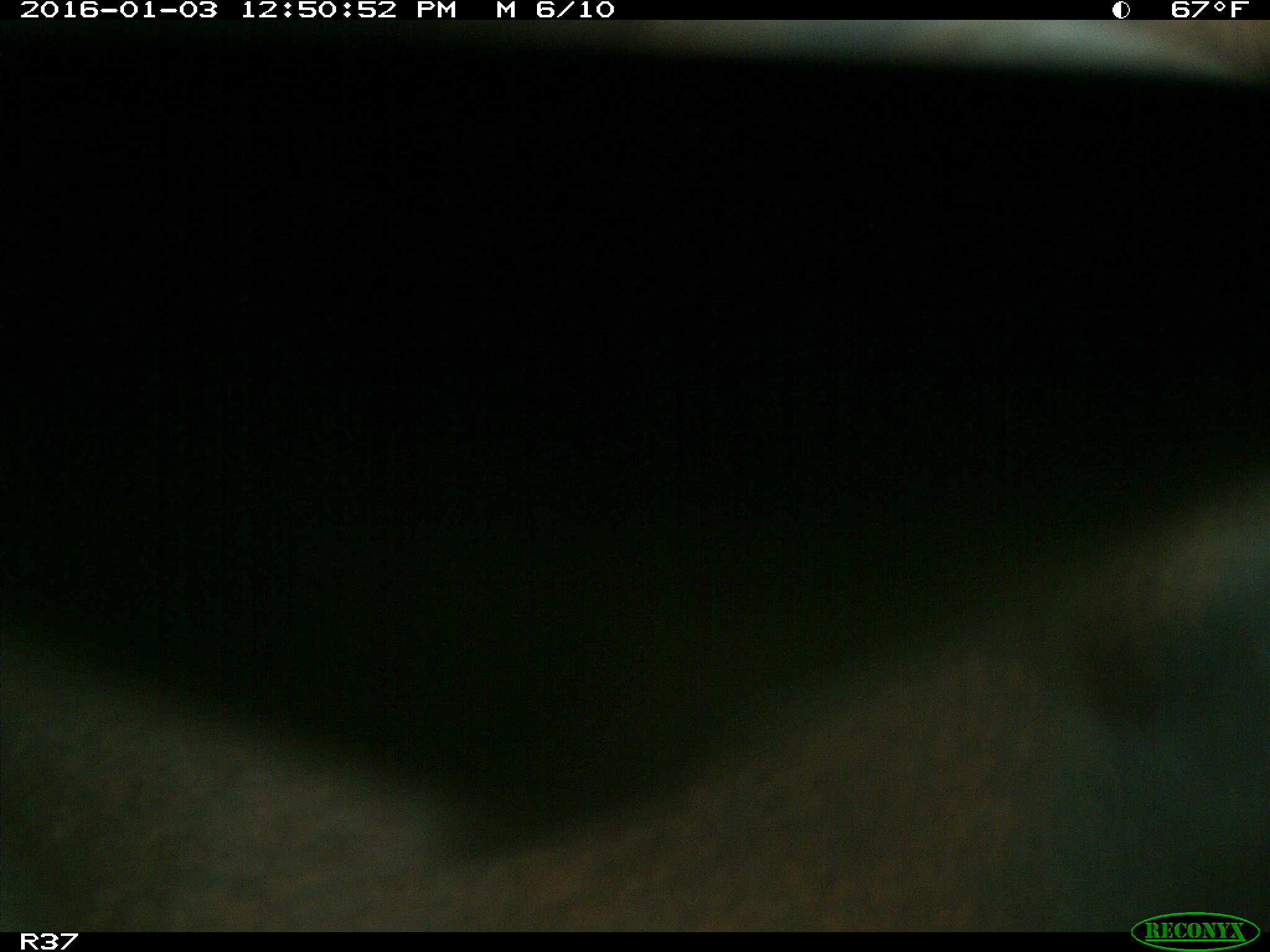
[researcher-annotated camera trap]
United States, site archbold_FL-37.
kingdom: Animalia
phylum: Chordata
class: Mammalia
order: Artiodactyla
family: Bovidae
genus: Bos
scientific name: Bos taurus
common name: domestic cow